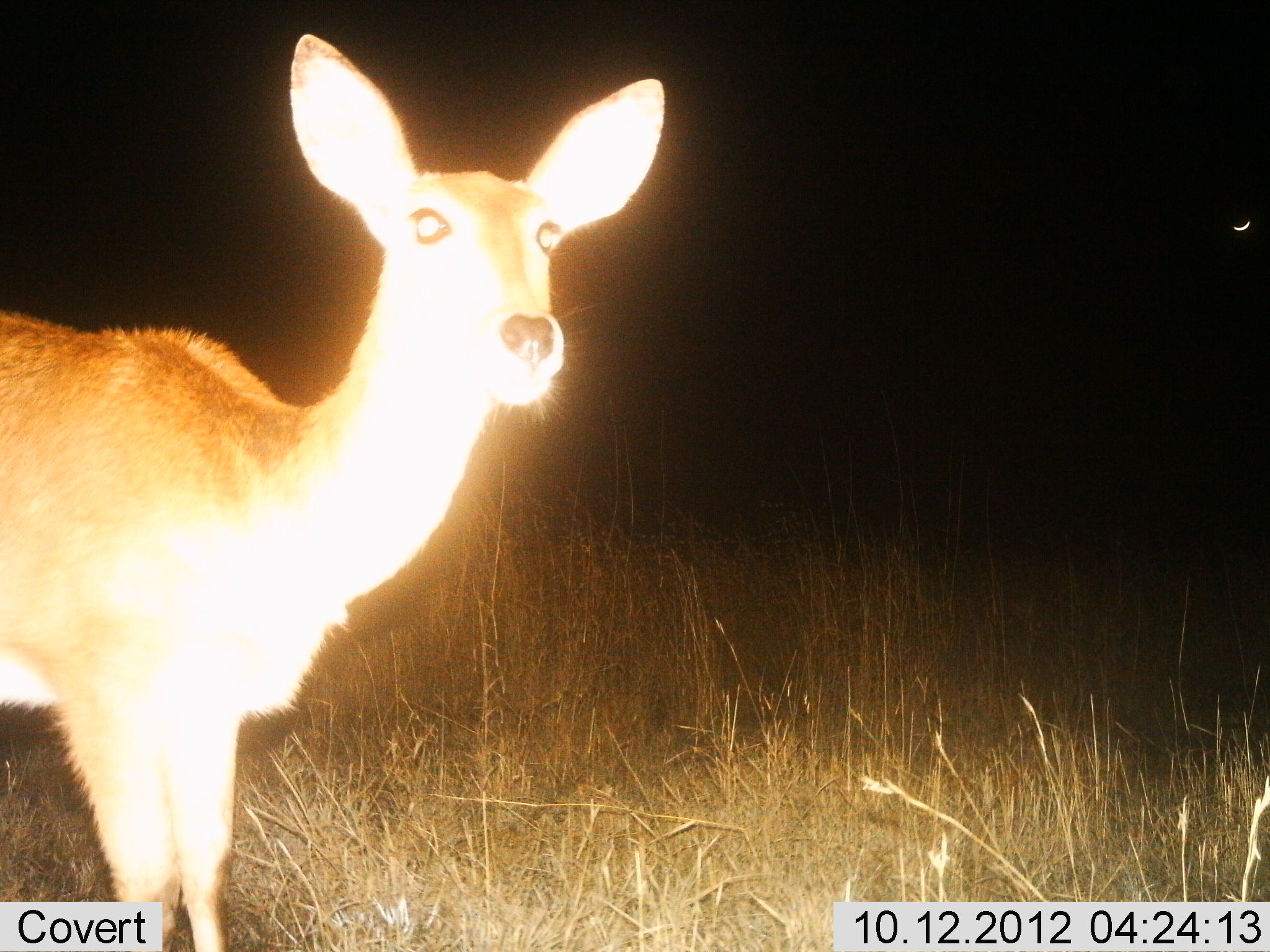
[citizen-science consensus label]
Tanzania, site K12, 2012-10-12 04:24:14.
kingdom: Animalia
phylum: Chordata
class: Mammalia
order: Artiodactyla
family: Bovidae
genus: Redunca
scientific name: Redunca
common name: reedbuck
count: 1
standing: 100%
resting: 0%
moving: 0%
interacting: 0%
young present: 0%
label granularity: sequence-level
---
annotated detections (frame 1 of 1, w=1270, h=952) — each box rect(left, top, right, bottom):
animal: rect(0, 33, 664, 951)